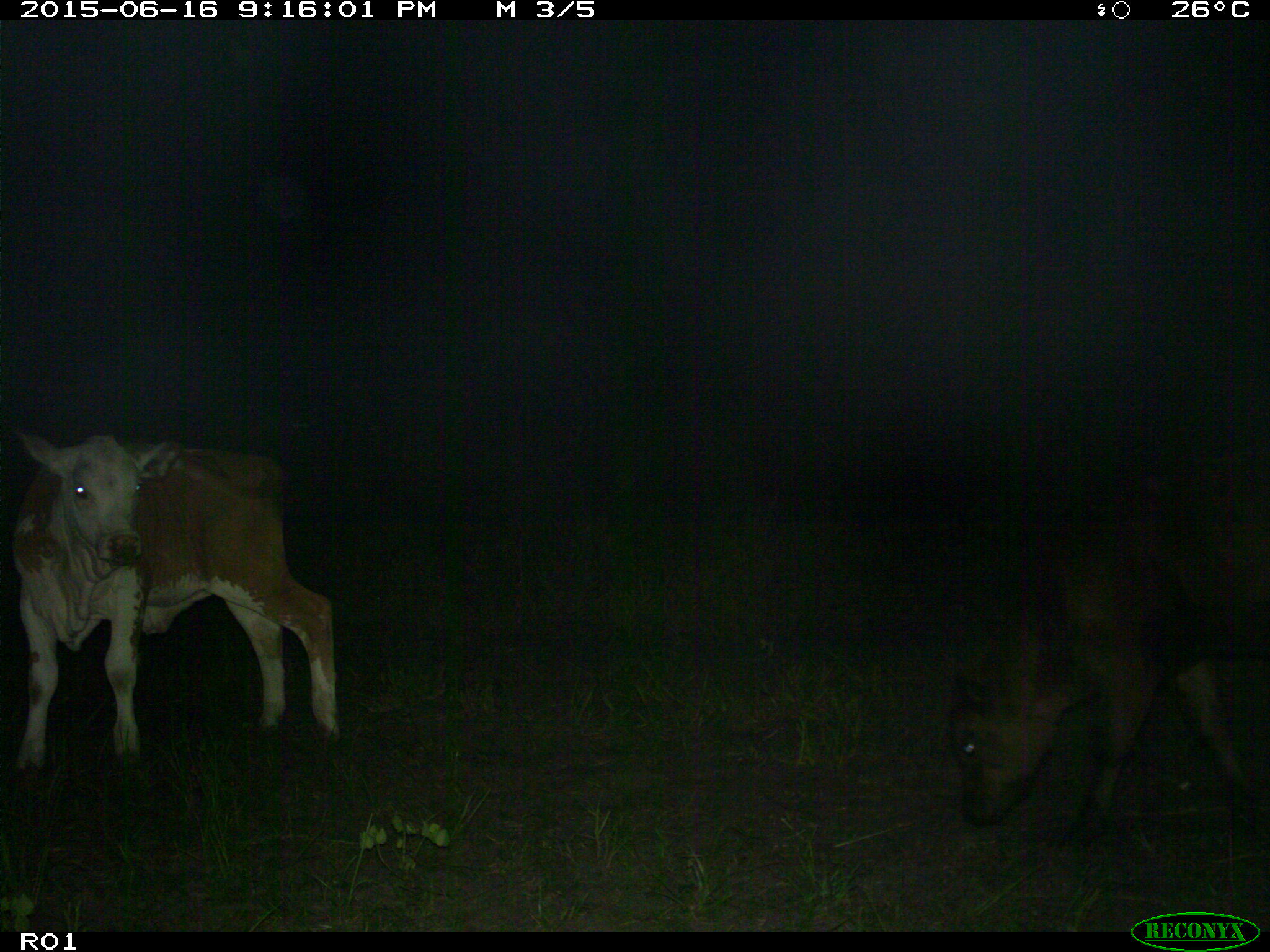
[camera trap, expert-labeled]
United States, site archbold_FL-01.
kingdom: Animalia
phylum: Chordata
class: Mammalia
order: Artiodactyla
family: Bovidae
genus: Bos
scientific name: Bos taurus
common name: domestic cow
Bos taurus (domestic cow).